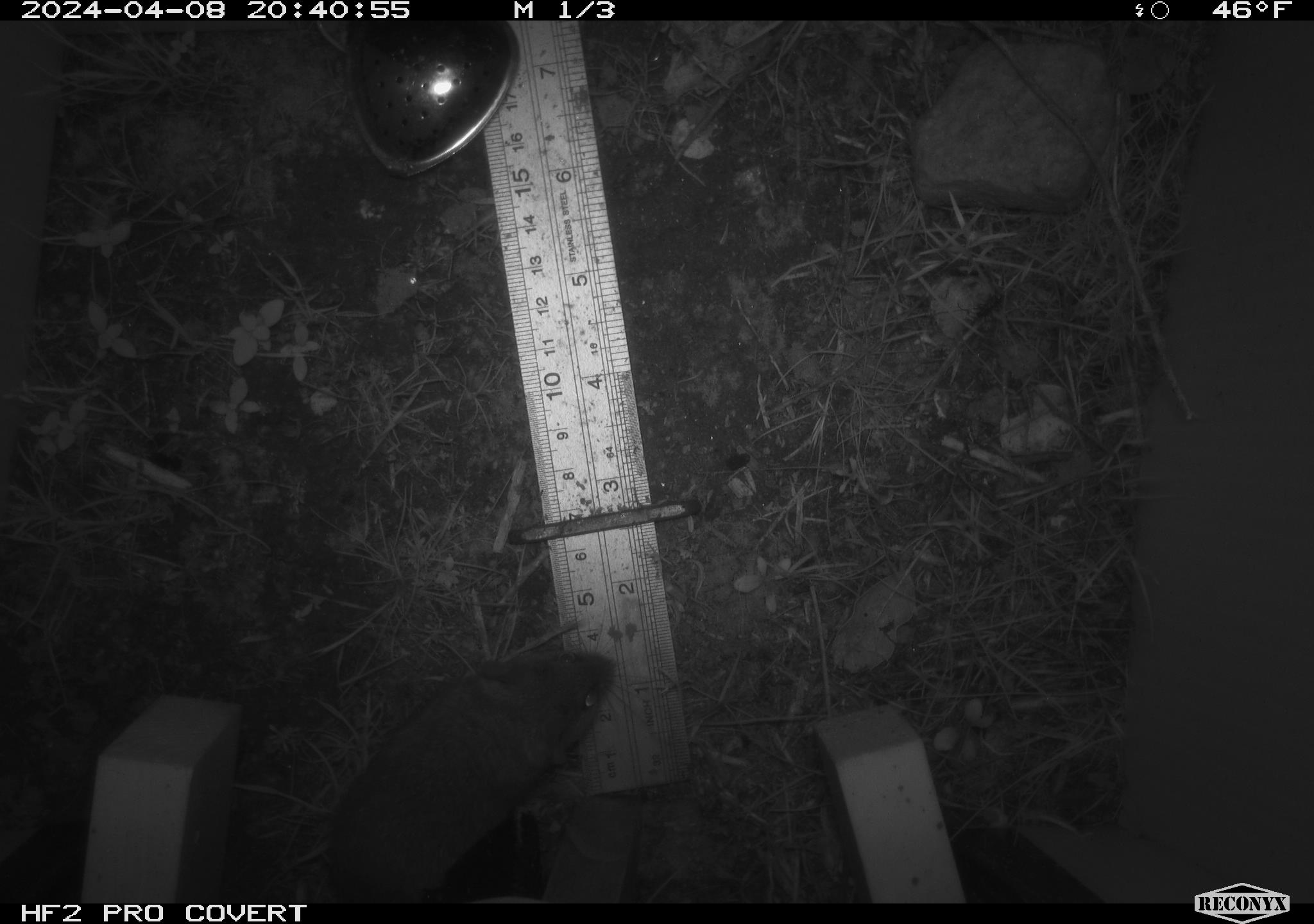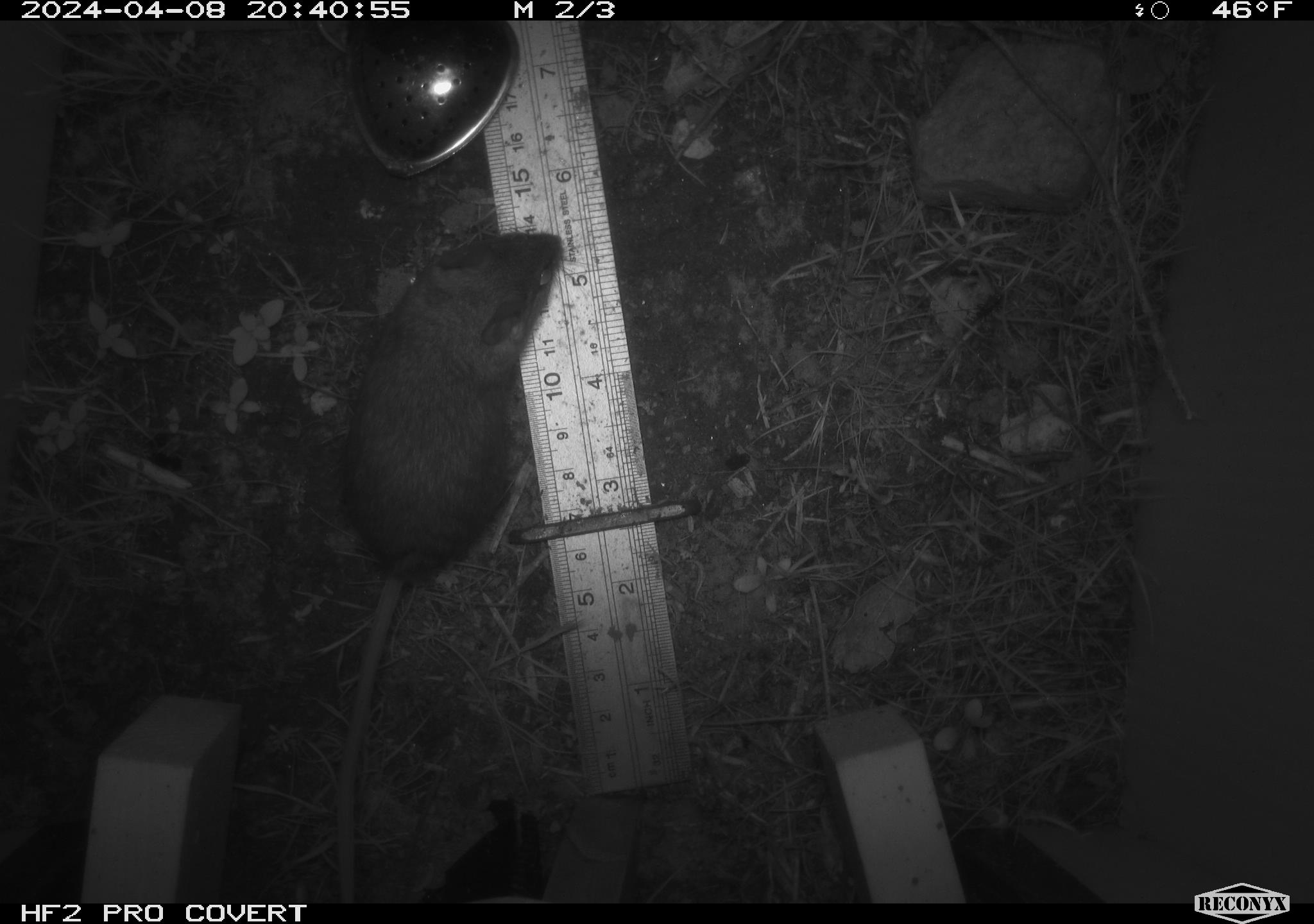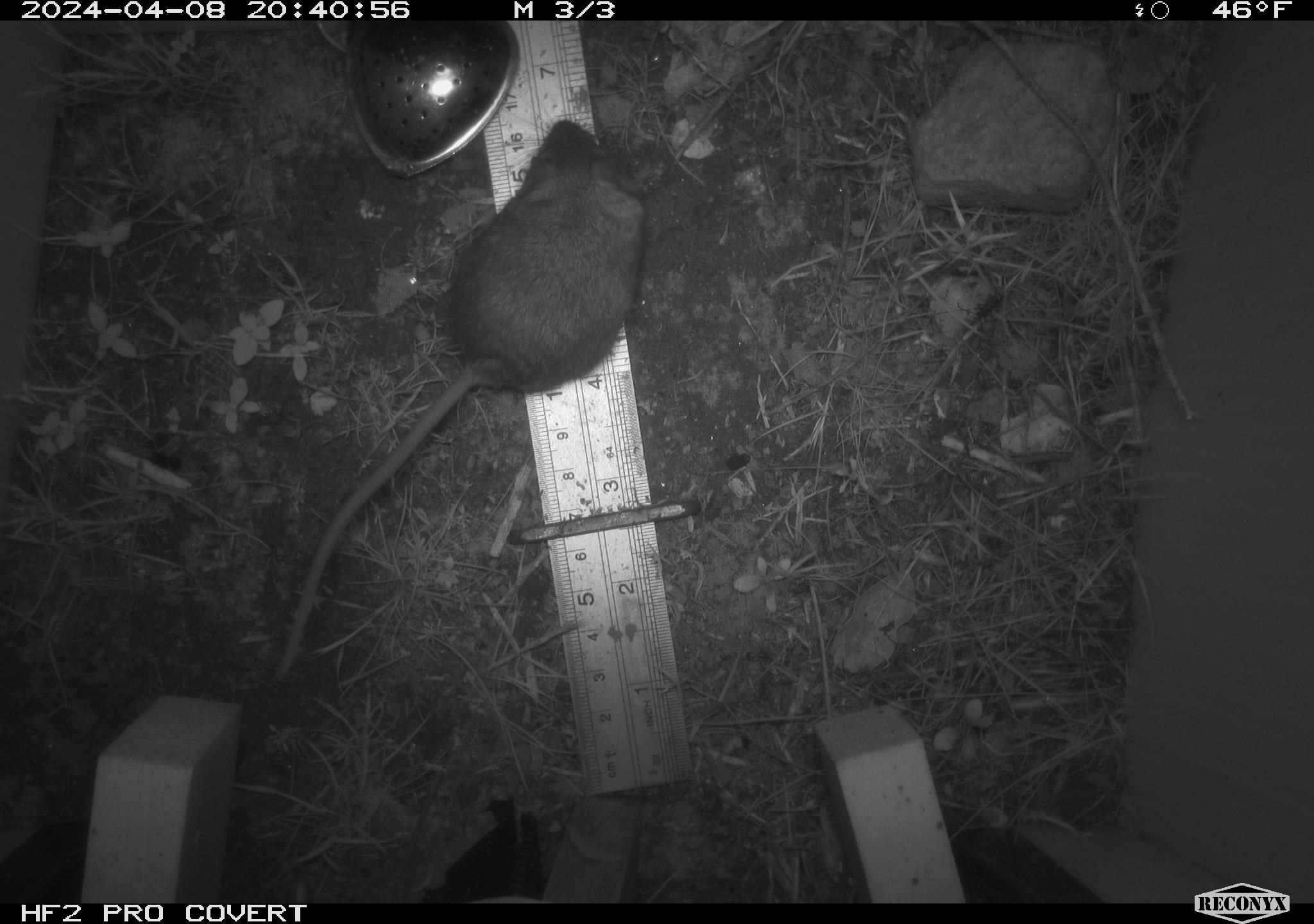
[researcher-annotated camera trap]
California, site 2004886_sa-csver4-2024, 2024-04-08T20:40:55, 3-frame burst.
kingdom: Animalia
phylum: Chordata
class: Mammalia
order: Rodentia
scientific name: Rodentia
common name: mouse species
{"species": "mouse species (Rodentia)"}